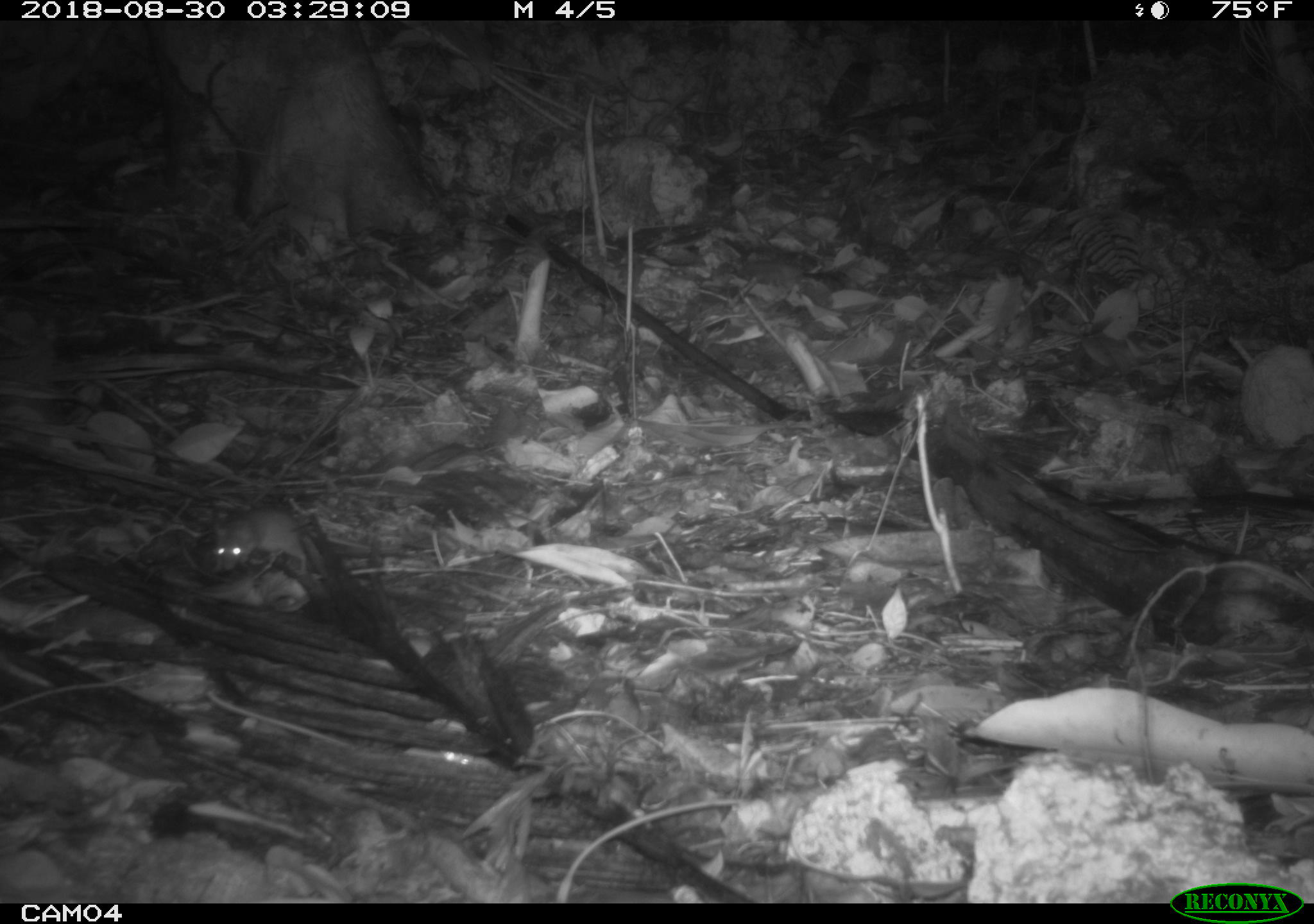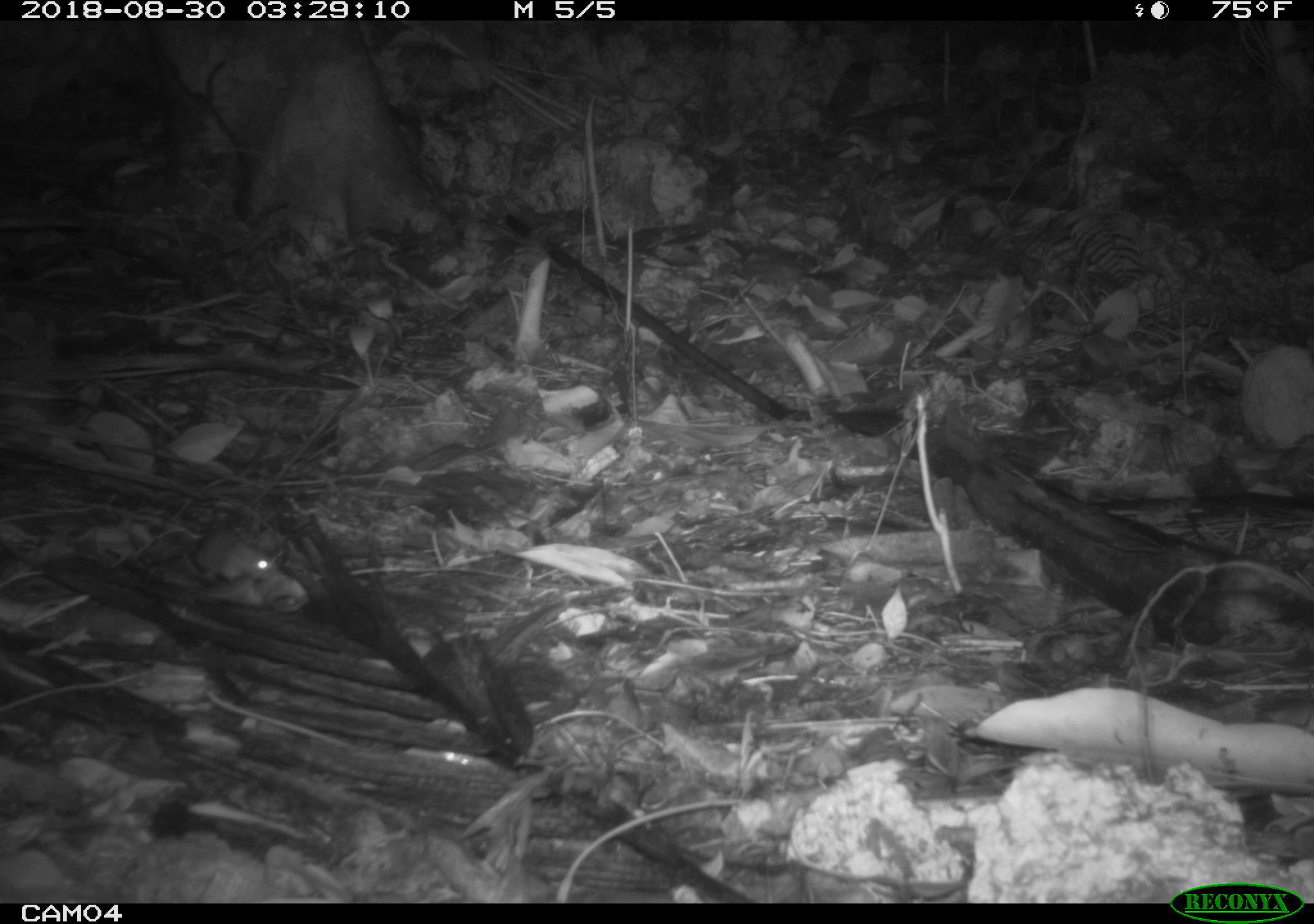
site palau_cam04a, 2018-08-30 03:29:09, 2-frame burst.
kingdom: Animalia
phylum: Chordata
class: Mammalia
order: Rodentia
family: Muridae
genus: Rattus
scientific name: Rattus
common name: rat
Rat (Rattus).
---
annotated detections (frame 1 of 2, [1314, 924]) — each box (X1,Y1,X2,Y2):
rat: (211,508,310,581)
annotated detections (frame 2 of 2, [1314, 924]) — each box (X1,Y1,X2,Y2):
rat: (176,521,290,590)